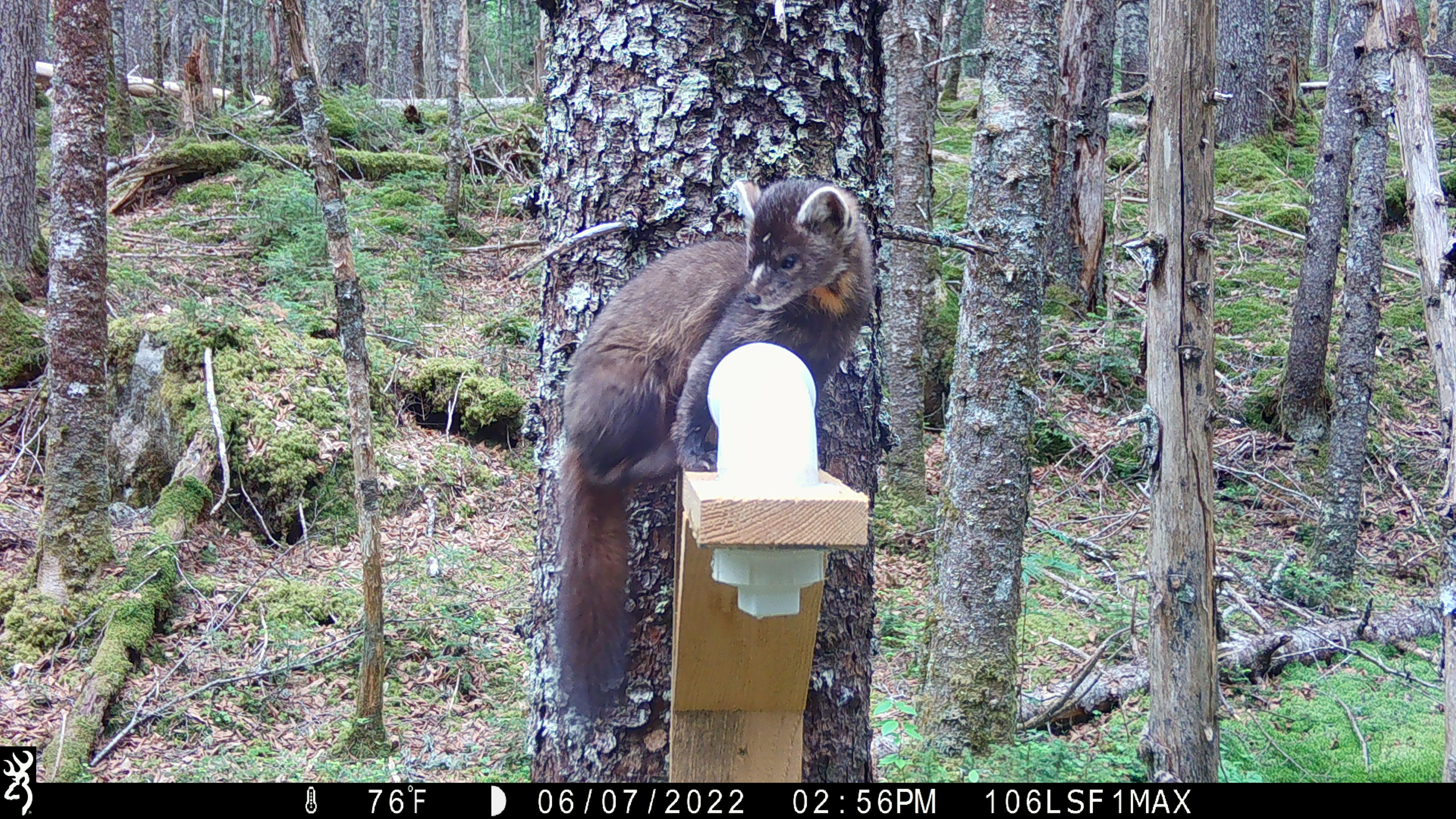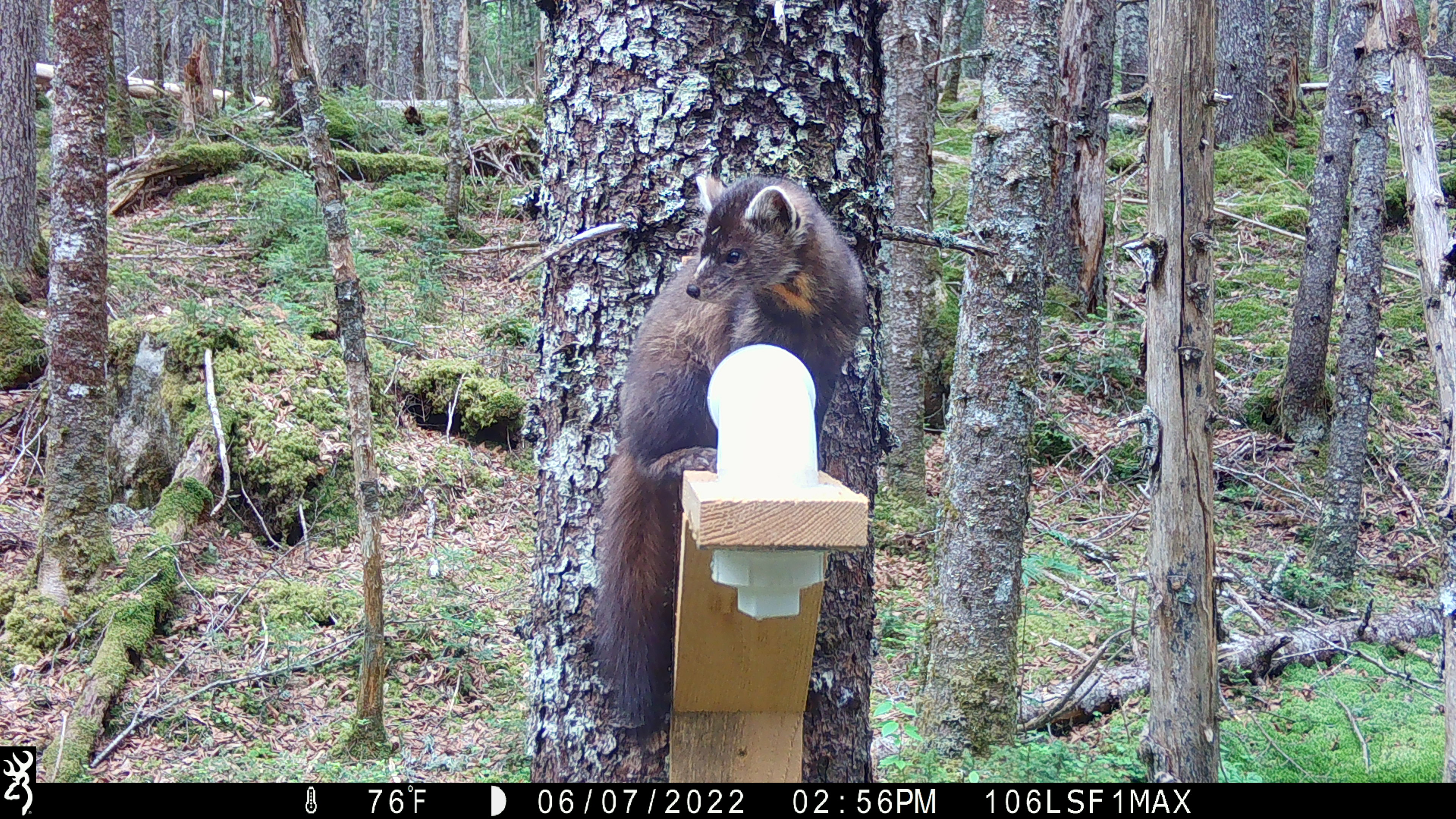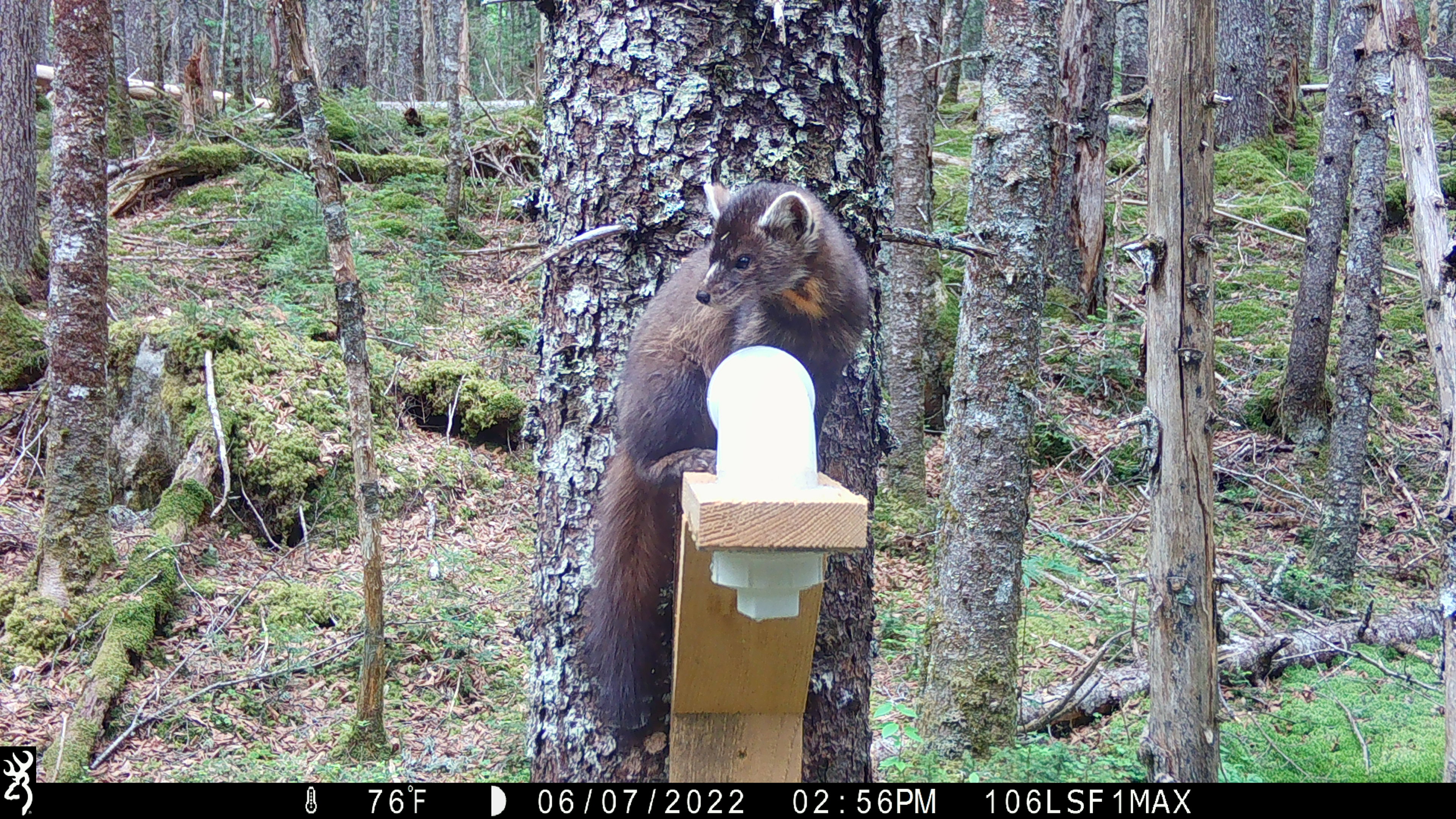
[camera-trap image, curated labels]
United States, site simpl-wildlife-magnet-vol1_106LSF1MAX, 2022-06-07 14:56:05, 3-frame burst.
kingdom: Animalia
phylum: Chordata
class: Mammalia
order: Carnivora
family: Mustelidae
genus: Martes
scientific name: Martes americana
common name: american marten